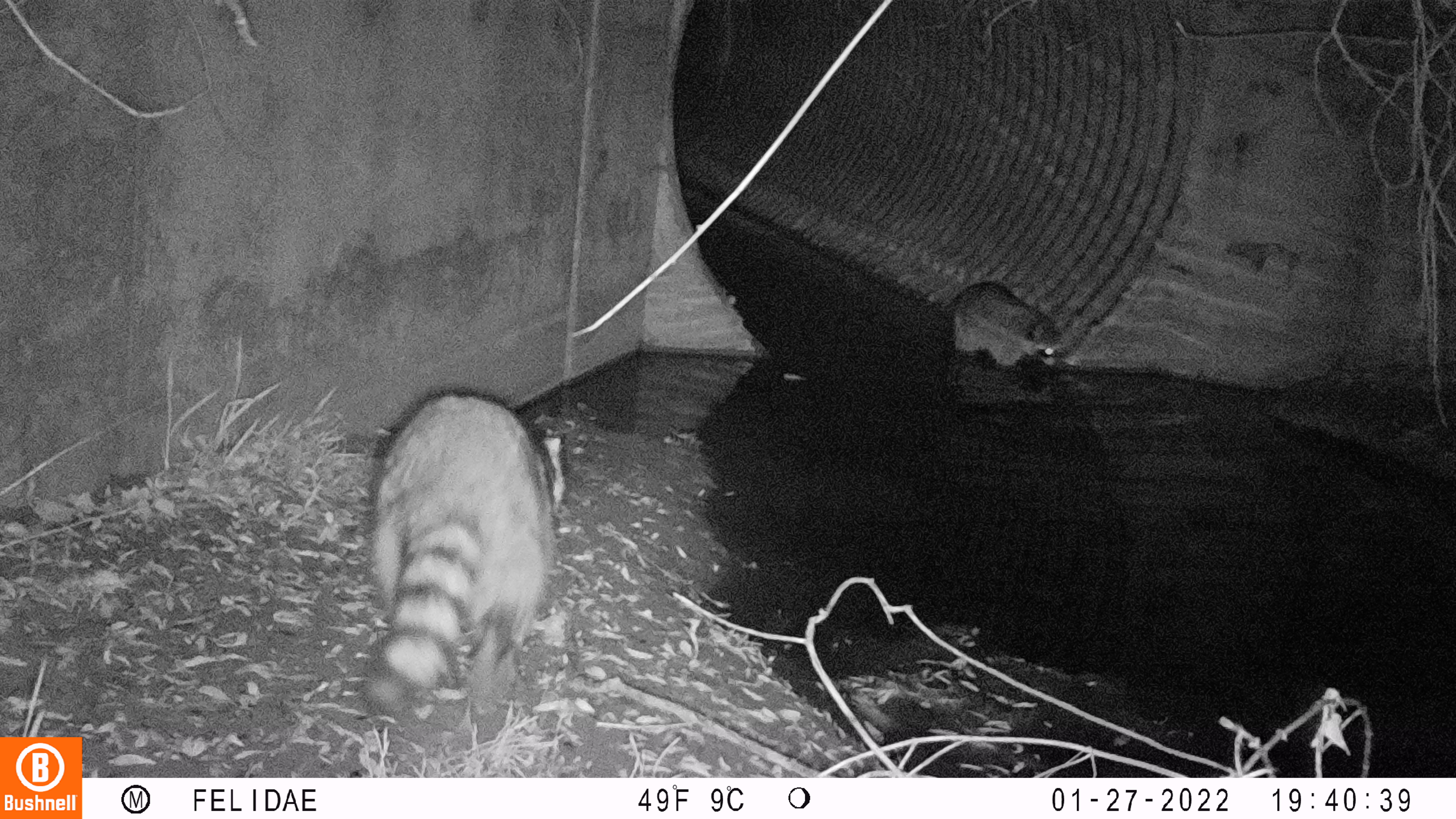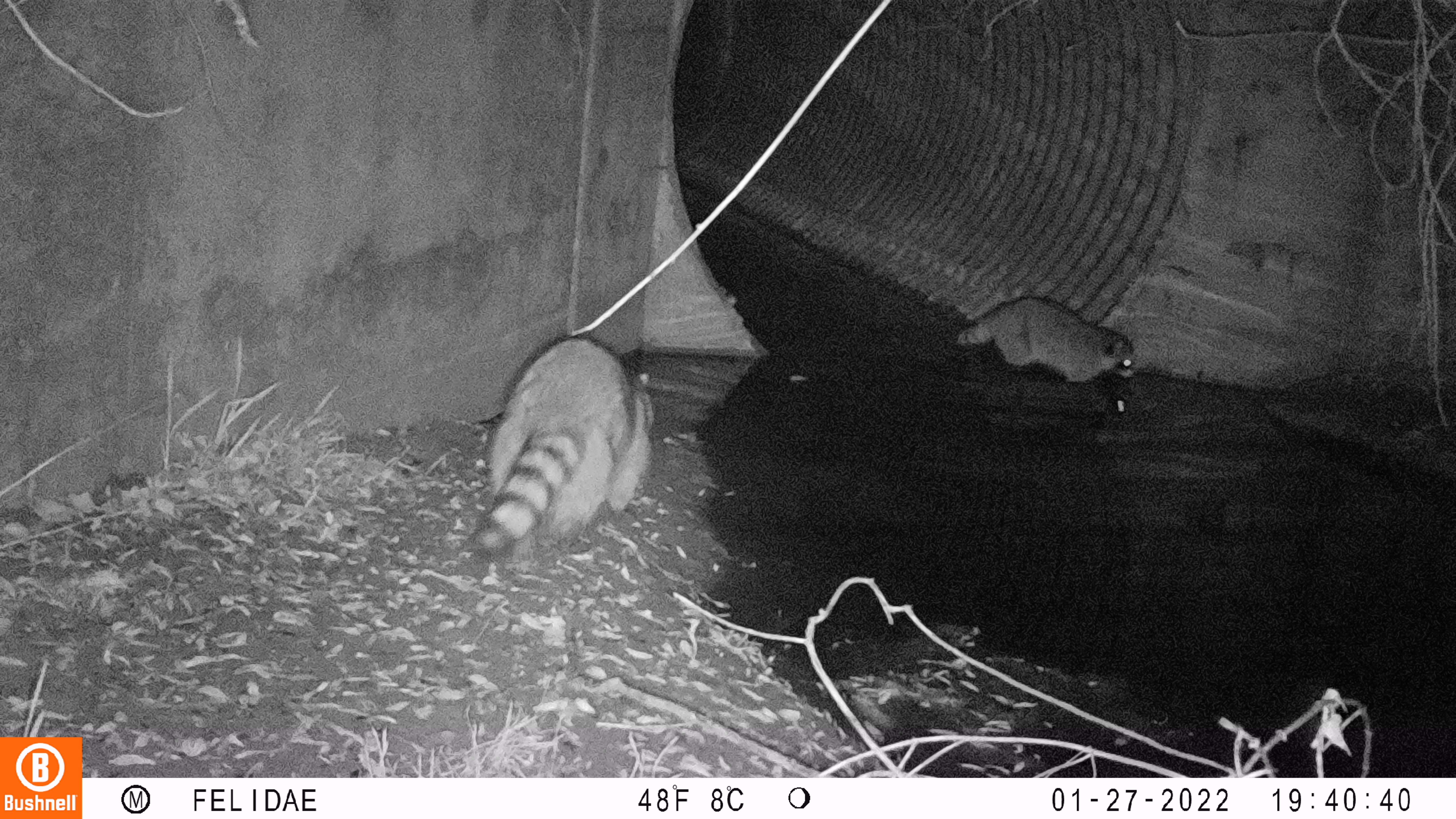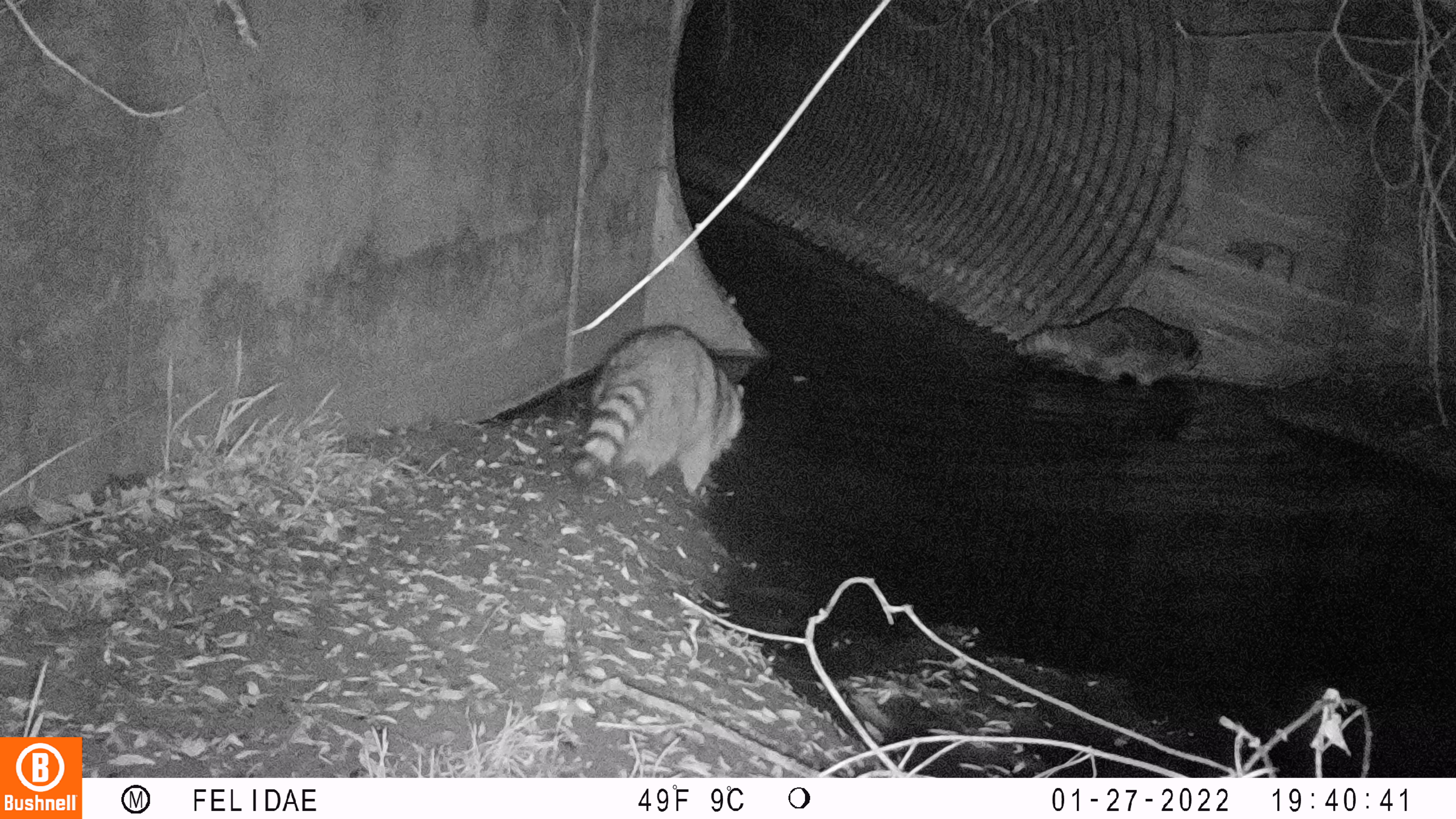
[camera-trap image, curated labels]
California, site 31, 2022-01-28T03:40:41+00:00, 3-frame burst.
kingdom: Animalia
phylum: Chordata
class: Mammalia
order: Carnivora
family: Procyonidae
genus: Procyon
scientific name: Procyon lotor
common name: raccoon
Raccoon (Procyon lotor).